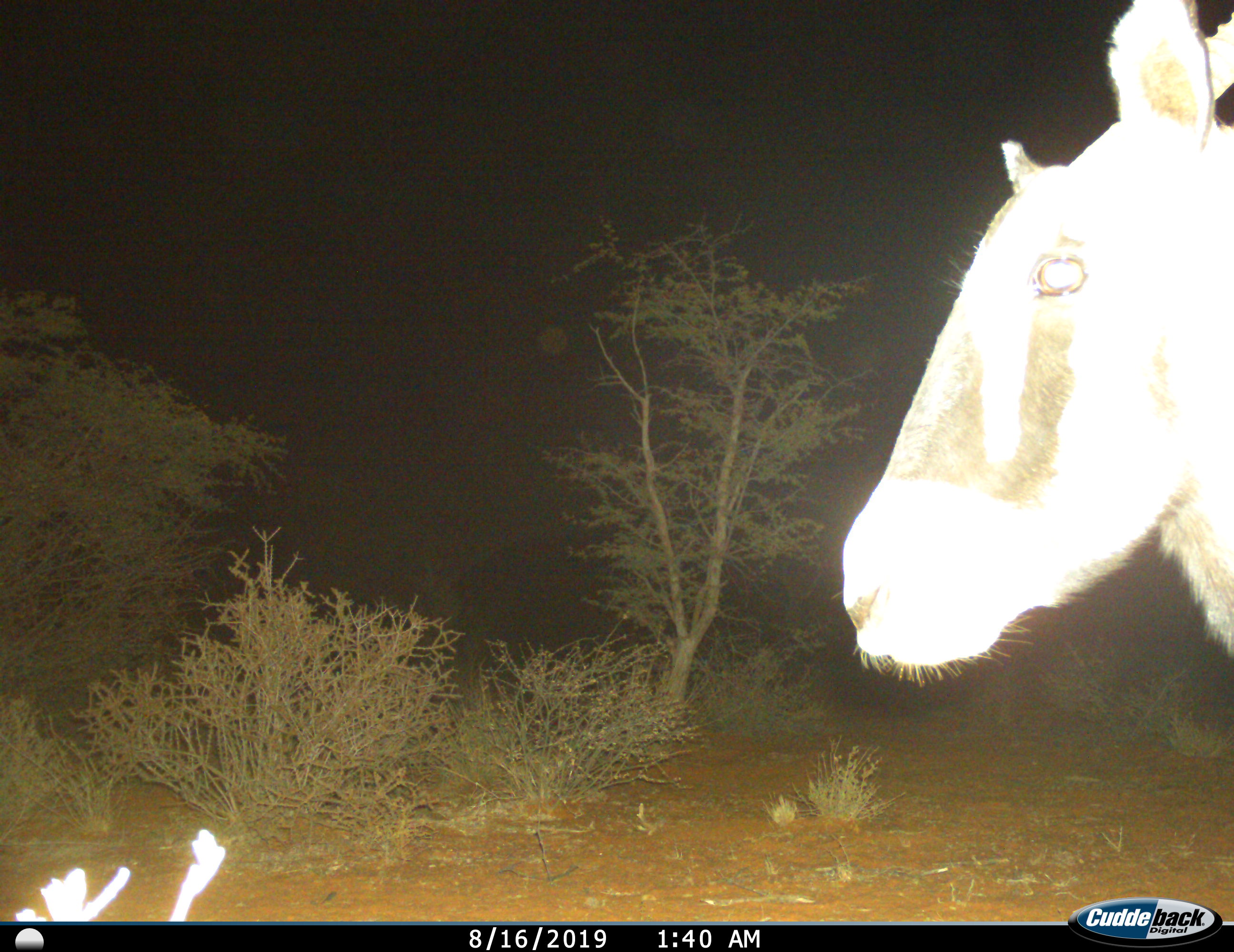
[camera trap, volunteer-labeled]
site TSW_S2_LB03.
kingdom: Animalia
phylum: Chordata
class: Mammalia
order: Artiodactyla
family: Bovidae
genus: Oryx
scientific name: Oryx gazella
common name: gemsbok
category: oryx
Oryx (gemsbok) (Oryx gazella), count 1. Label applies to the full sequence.